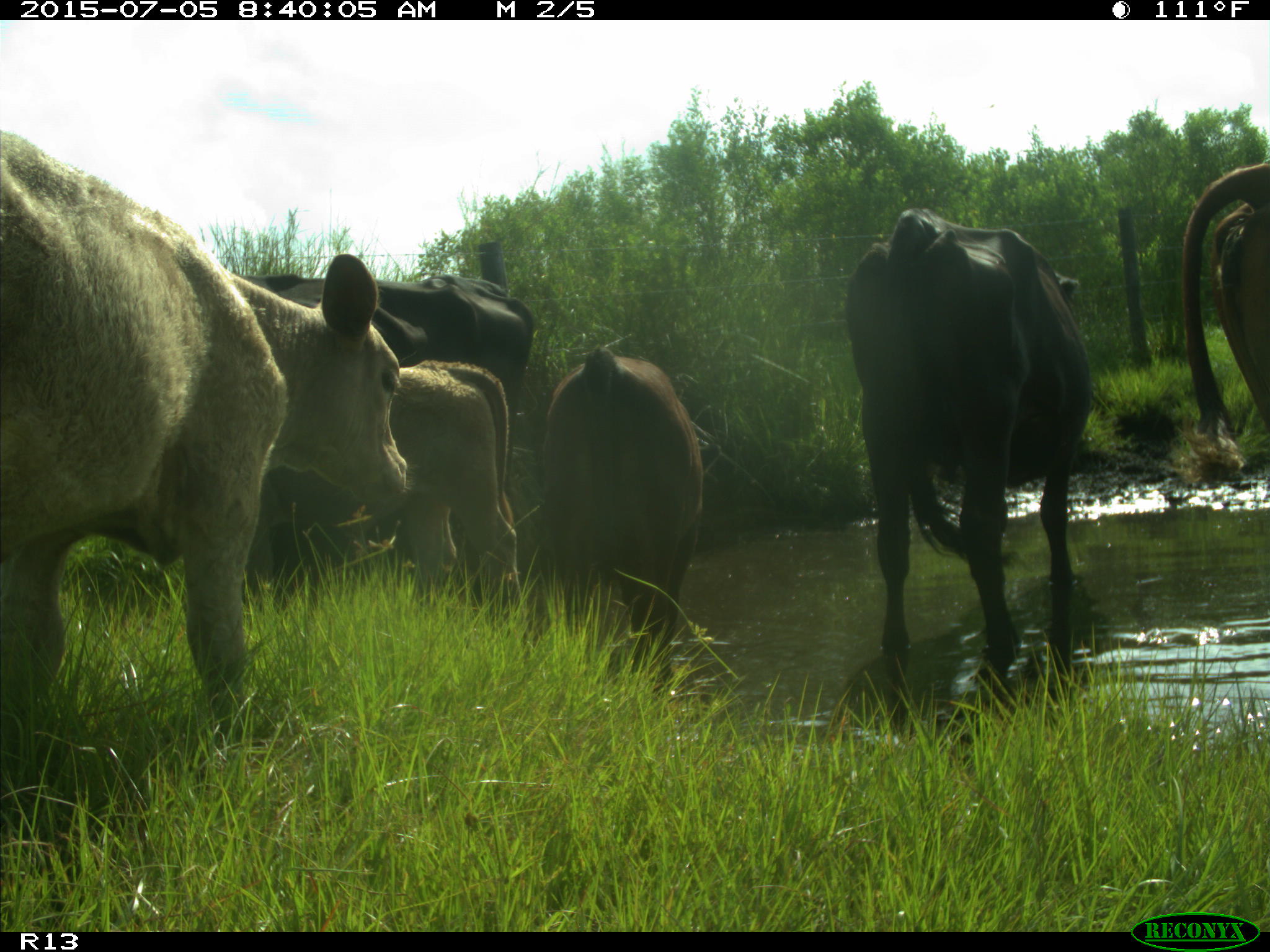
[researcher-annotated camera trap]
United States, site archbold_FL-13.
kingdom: Animalia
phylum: Chordata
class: Mammalia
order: Artiodactyla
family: Bovidae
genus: Bos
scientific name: Bos taurus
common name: domestic cow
Bos taurus (domestic cow).